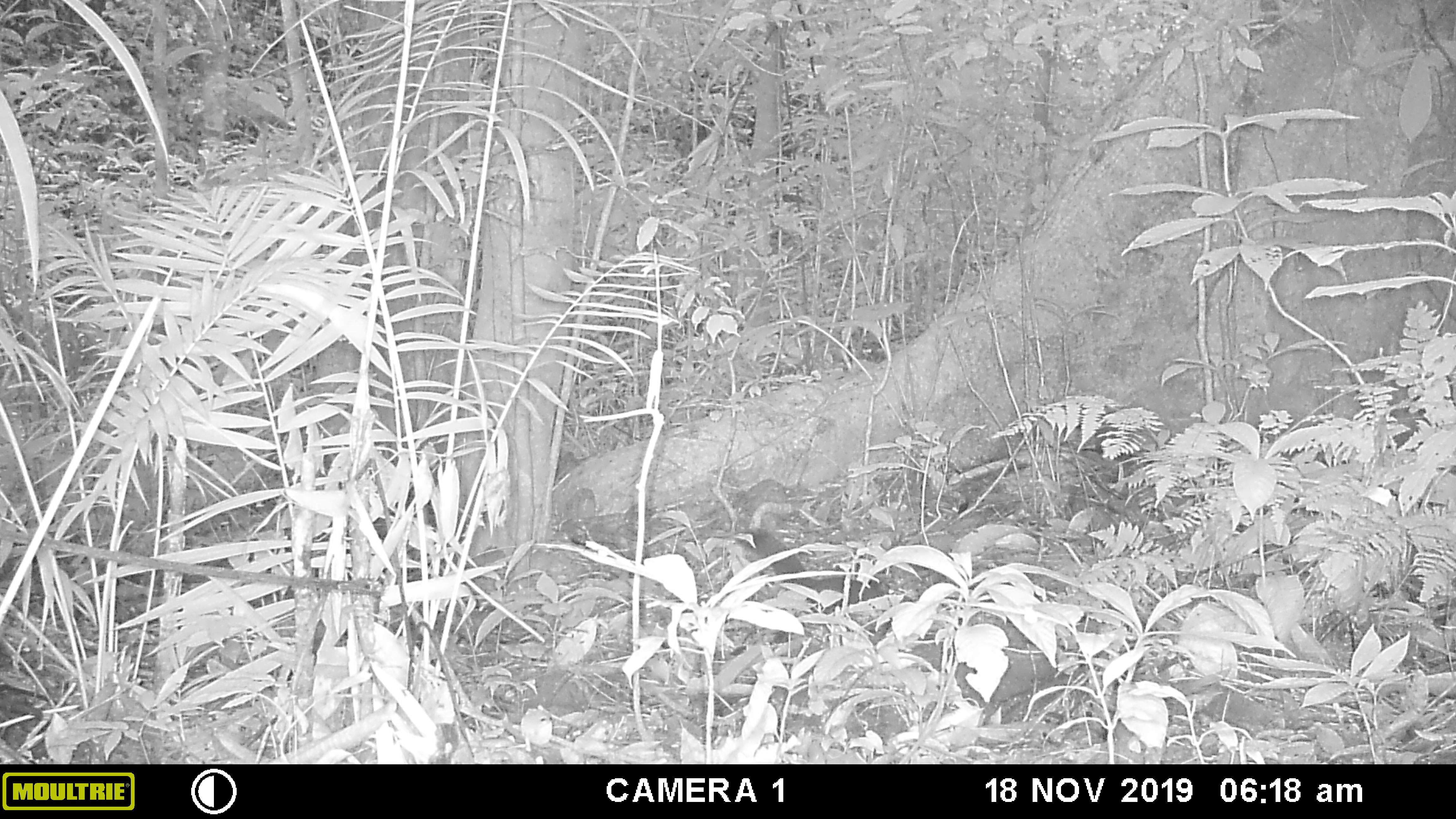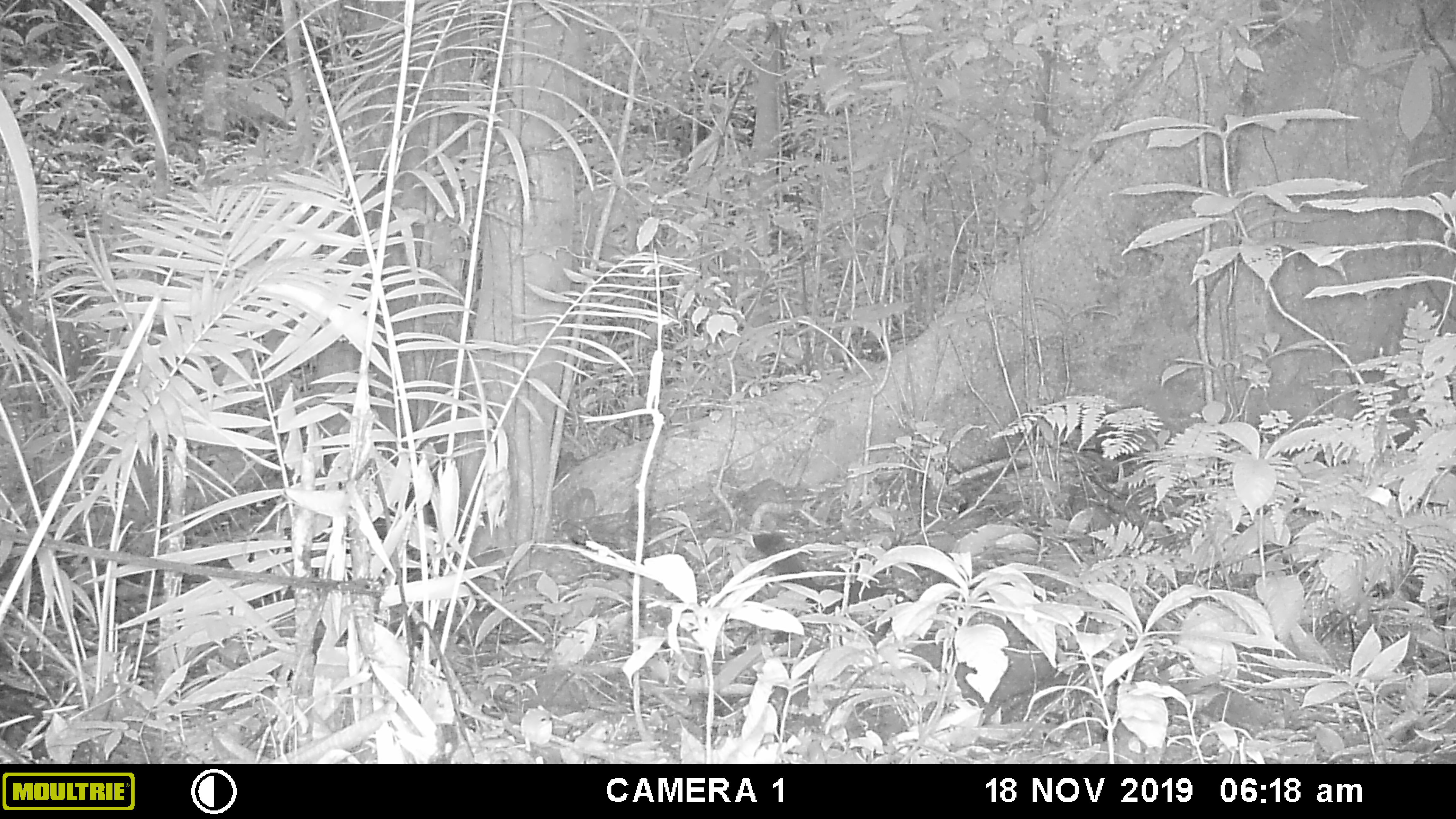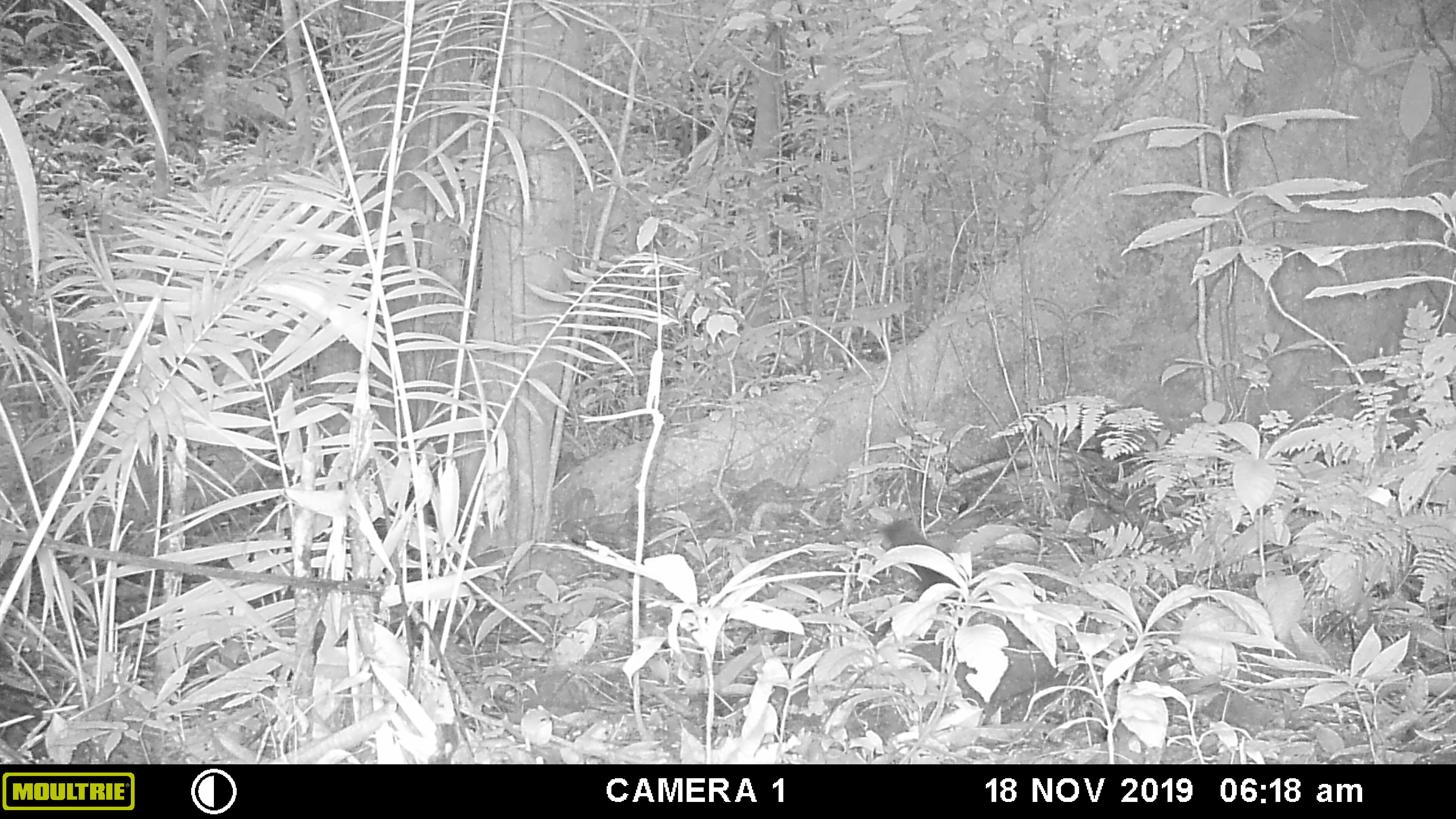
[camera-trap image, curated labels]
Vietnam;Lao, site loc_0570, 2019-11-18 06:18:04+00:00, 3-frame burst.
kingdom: Animalia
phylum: Chordata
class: Mammalia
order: Rodentia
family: Sciuridae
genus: Callosciurus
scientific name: Callosciurus erythraeus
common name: pallas's squirrel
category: pallass squirrel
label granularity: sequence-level